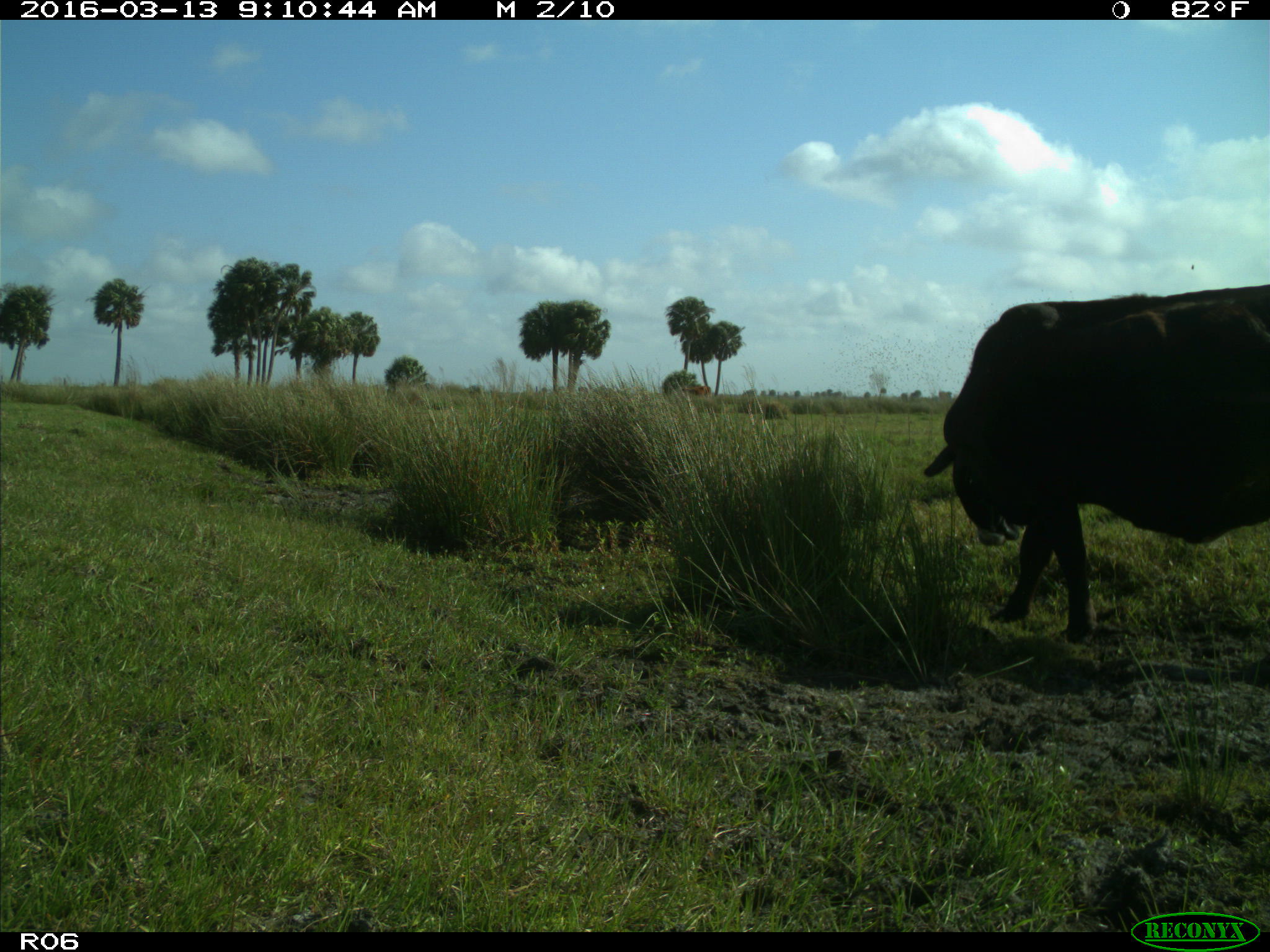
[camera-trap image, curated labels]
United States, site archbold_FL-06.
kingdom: Animalia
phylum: Chordata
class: Mammalia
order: Artiodactyla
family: Bovidae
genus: Bos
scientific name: Bos taurus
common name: domestic cow